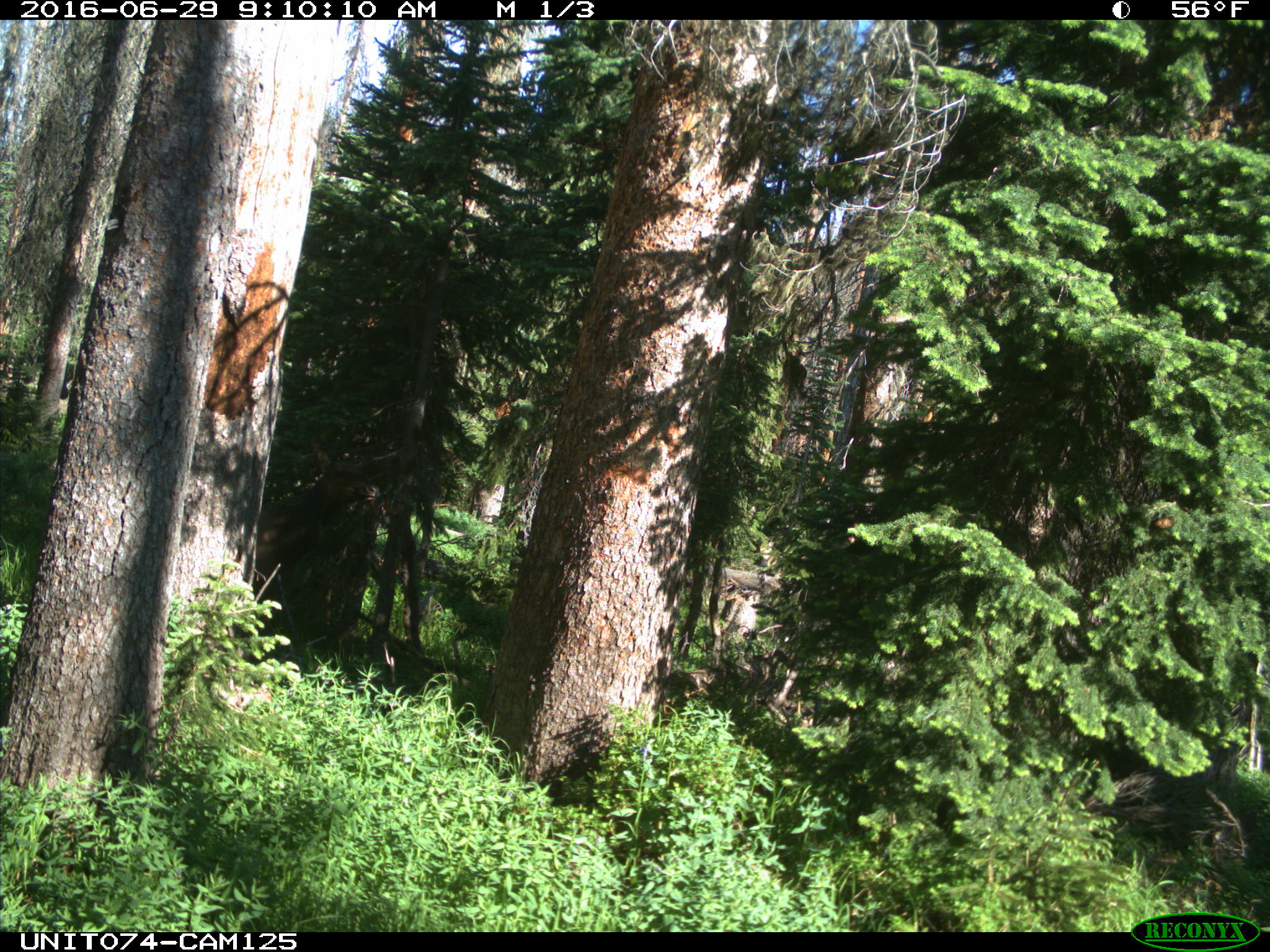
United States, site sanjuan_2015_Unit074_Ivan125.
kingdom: Animalia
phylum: Chordata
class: Mammalia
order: Artiodactyla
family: Cervidae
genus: Cervus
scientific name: Cervus elaphus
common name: red deer